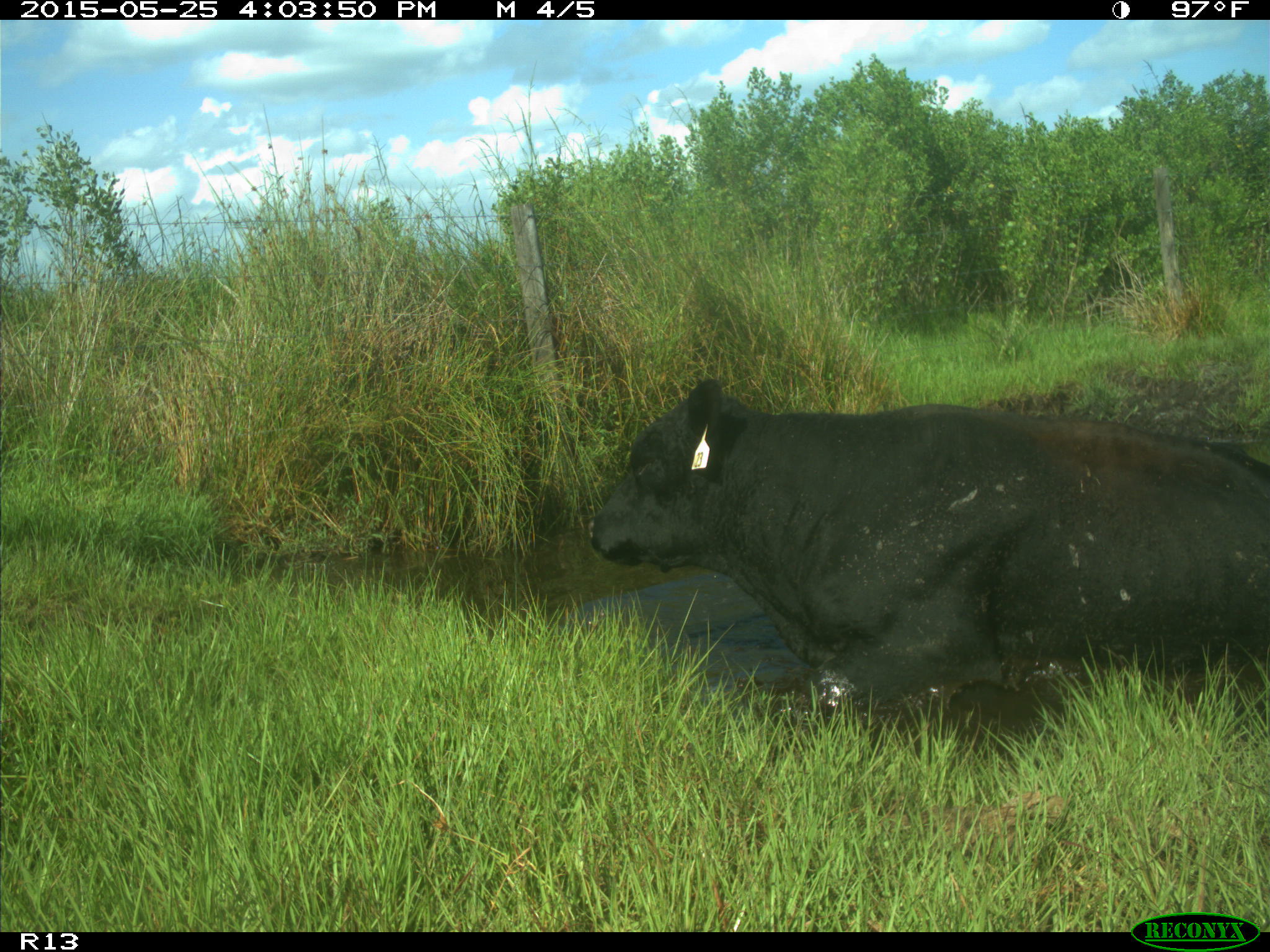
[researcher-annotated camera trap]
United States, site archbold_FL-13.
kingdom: Animalia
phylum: Chordata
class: Mammalia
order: Artiodactyla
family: Bovidae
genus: Bos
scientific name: Bos taurus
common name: domestic cow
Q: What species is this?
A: Bos taurus (domestic cow).